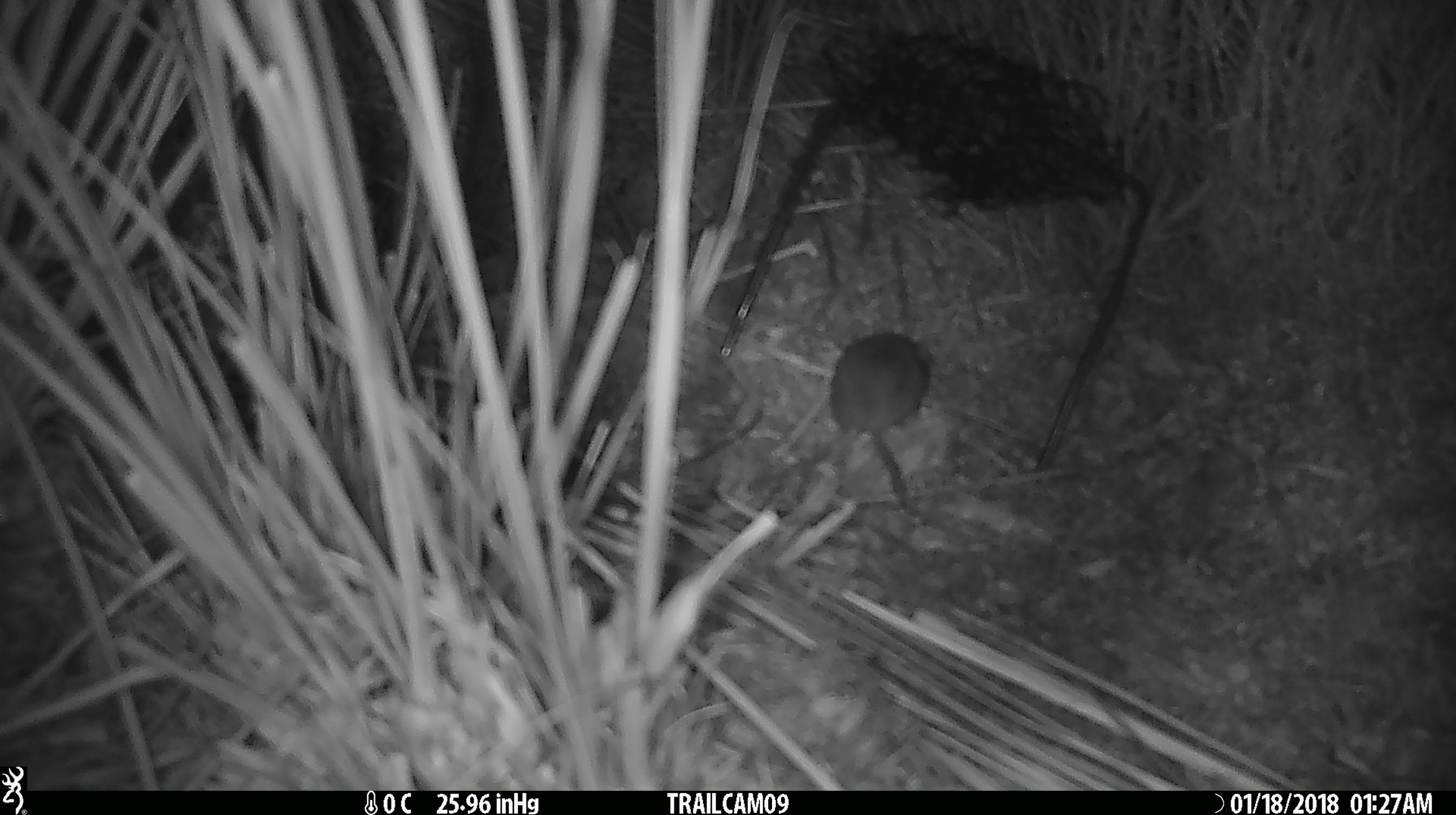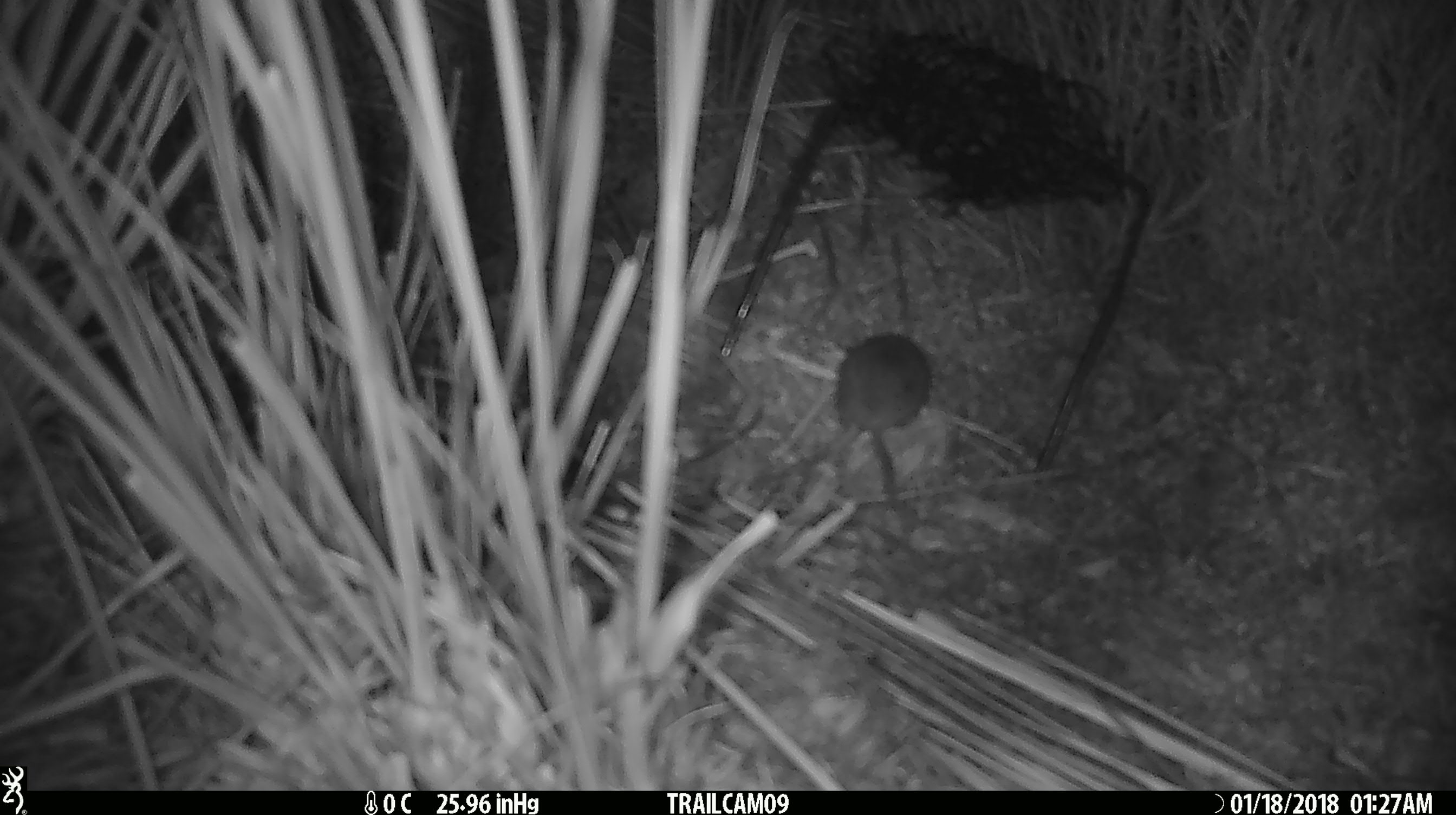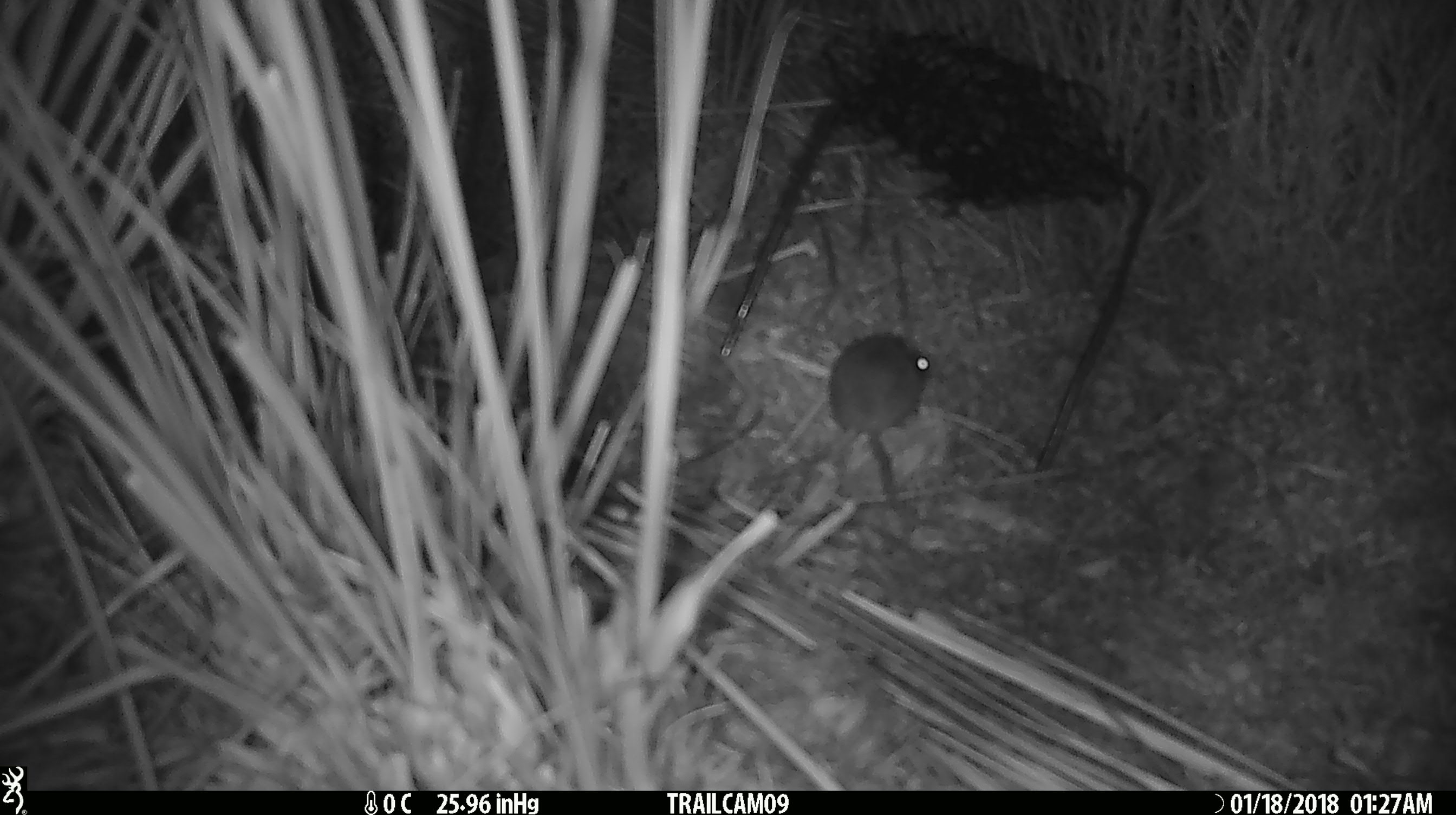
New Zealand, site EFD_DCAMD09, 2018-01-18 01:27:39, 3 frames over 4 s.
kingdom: Animalia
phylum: Chordata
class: Mammalia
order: Rodentia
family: Muridae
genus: Mus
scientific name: Mus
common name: mouse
Mouse (Mus).